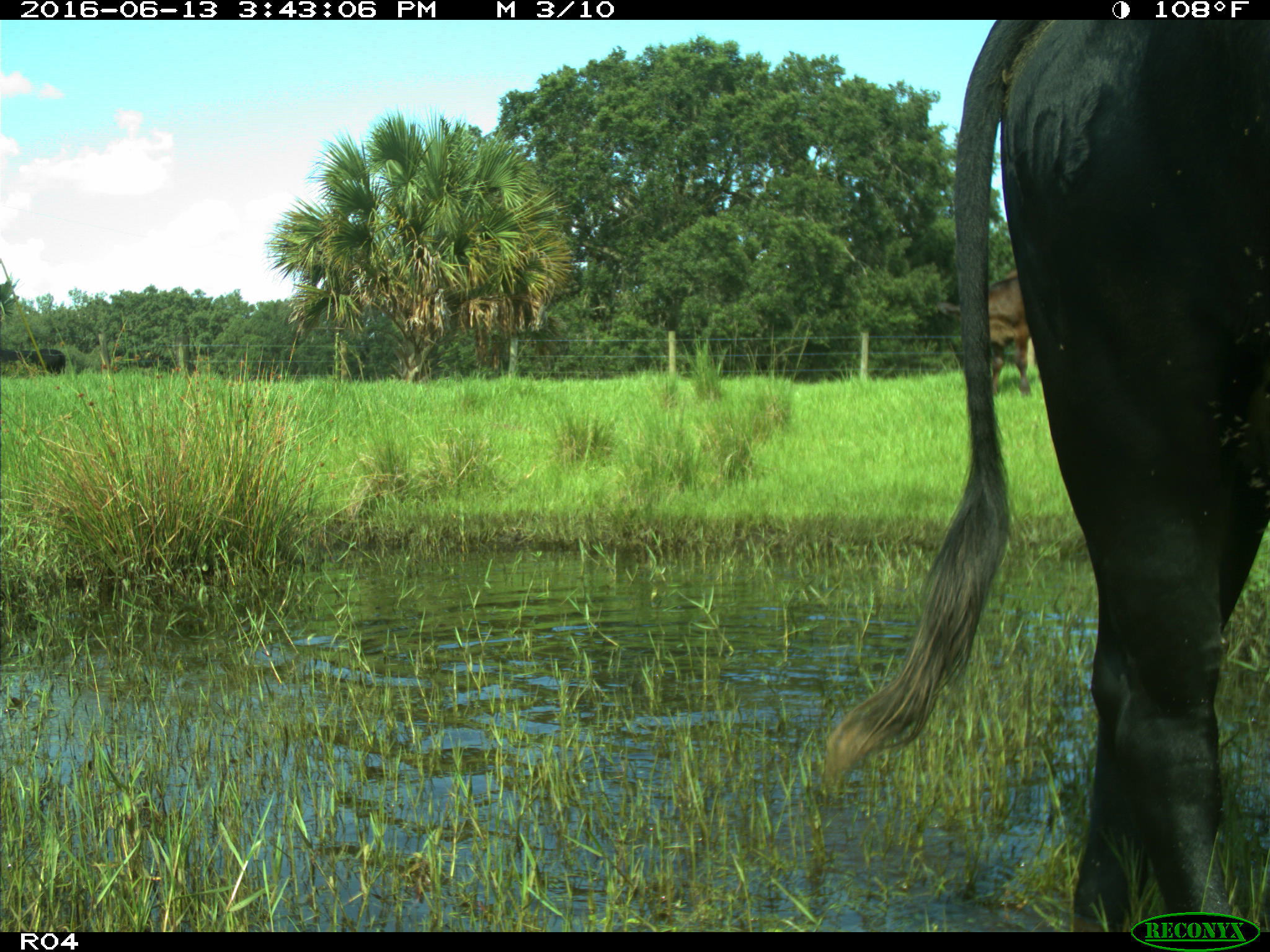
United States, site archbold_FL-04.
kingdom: Animalia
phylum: Chordata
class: Mammalia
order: Artiodactyla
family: Bovidae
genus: Bos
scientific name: Bos taurus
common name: domestic cow